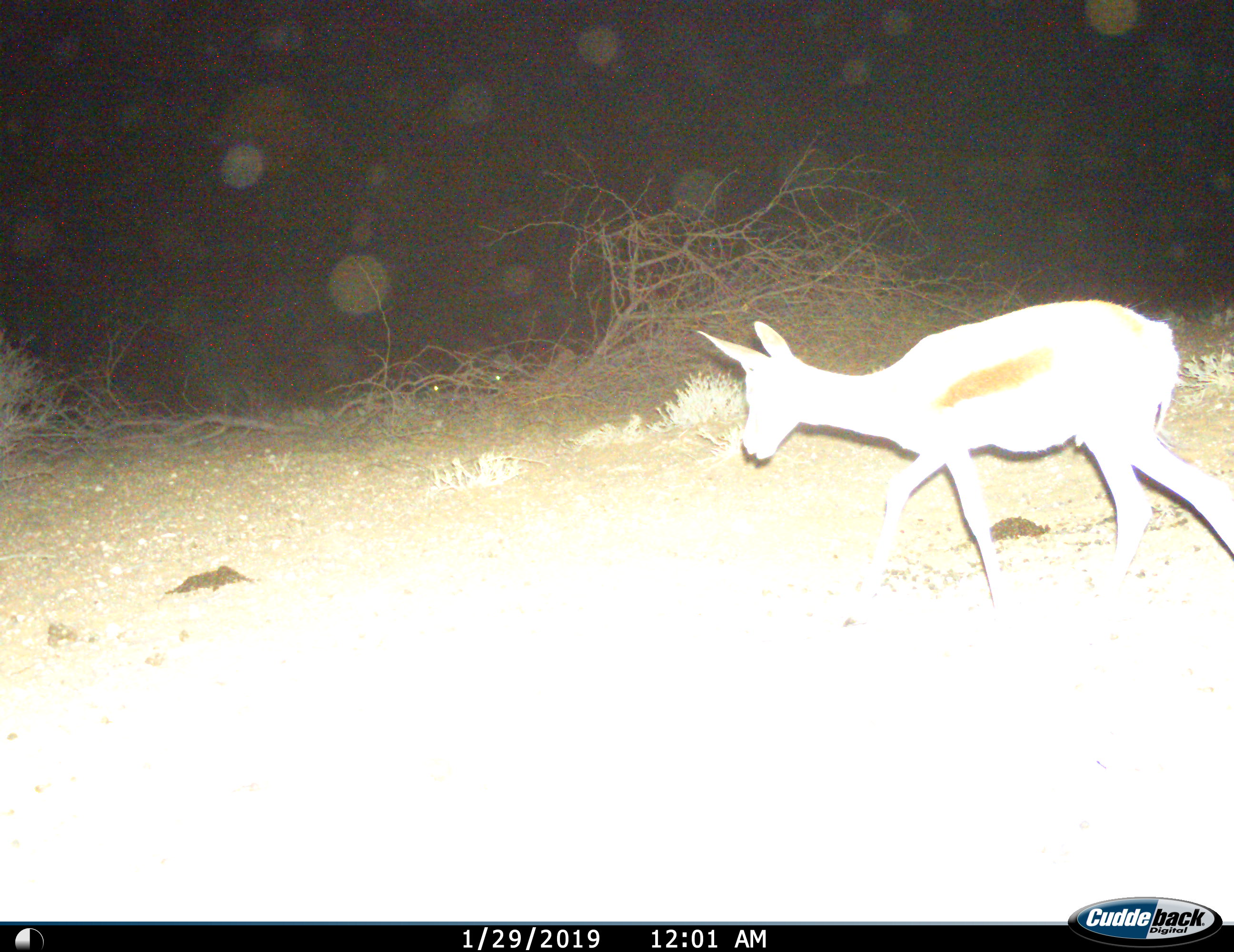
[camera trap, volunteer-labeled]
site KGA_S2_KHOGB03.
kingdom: Animalia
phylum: Chordata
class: Mammalia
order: Artiodactyla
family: Bovidae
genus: Antidorcas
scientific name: Antidorcas marsupialis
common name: springbok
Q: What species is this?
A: Springbok (Antidorcas marsupialis).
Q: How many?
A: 1.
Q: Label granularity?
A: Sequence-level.